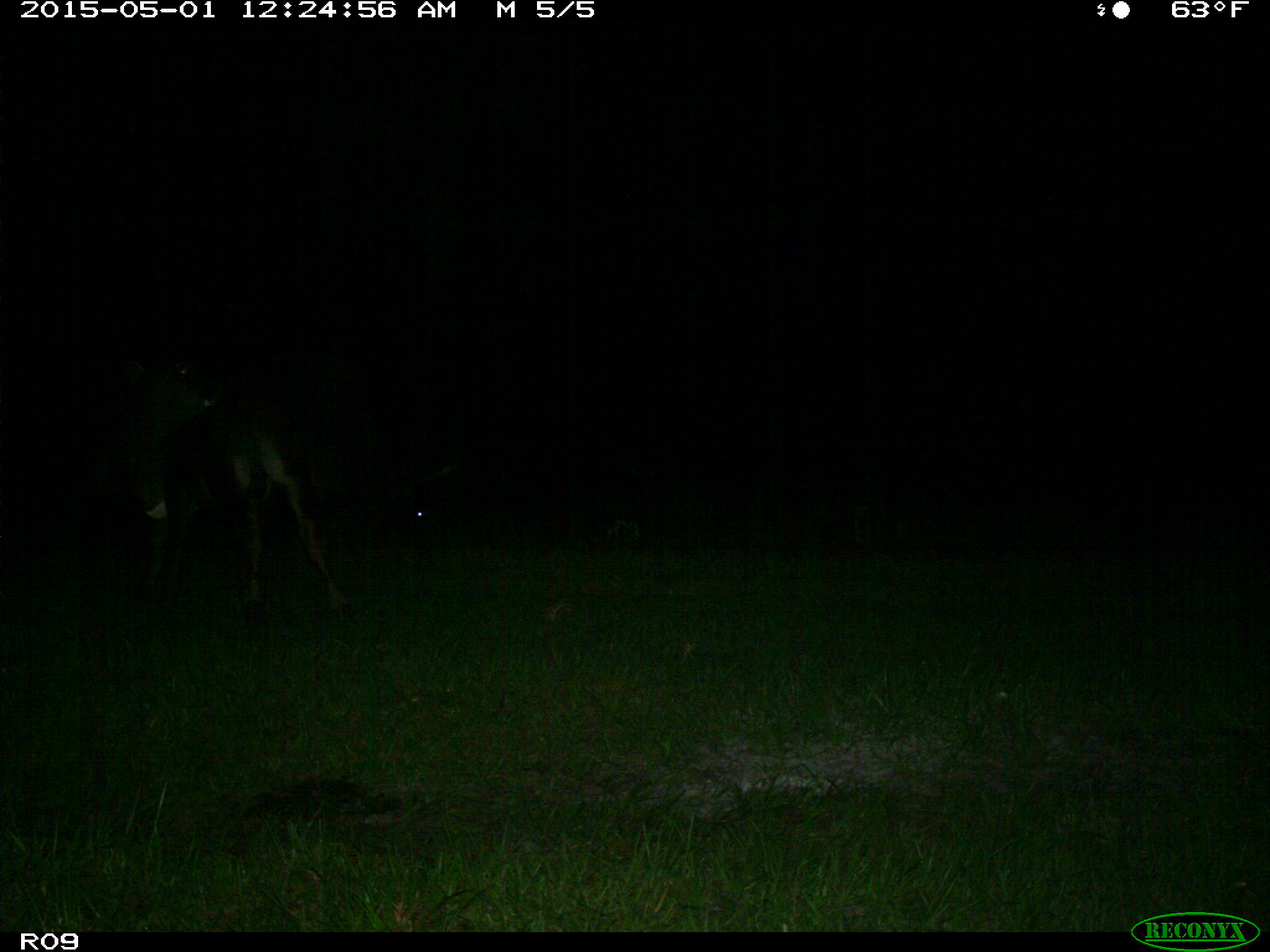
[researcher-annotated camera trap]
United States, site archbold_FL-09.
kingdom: Animalia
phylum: Chordata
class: Mammalia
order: Artiodactyla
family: Bovidae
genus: Bos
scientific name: Bos taurus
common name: domestic cow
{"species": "Bos taurus (domestic cow)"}